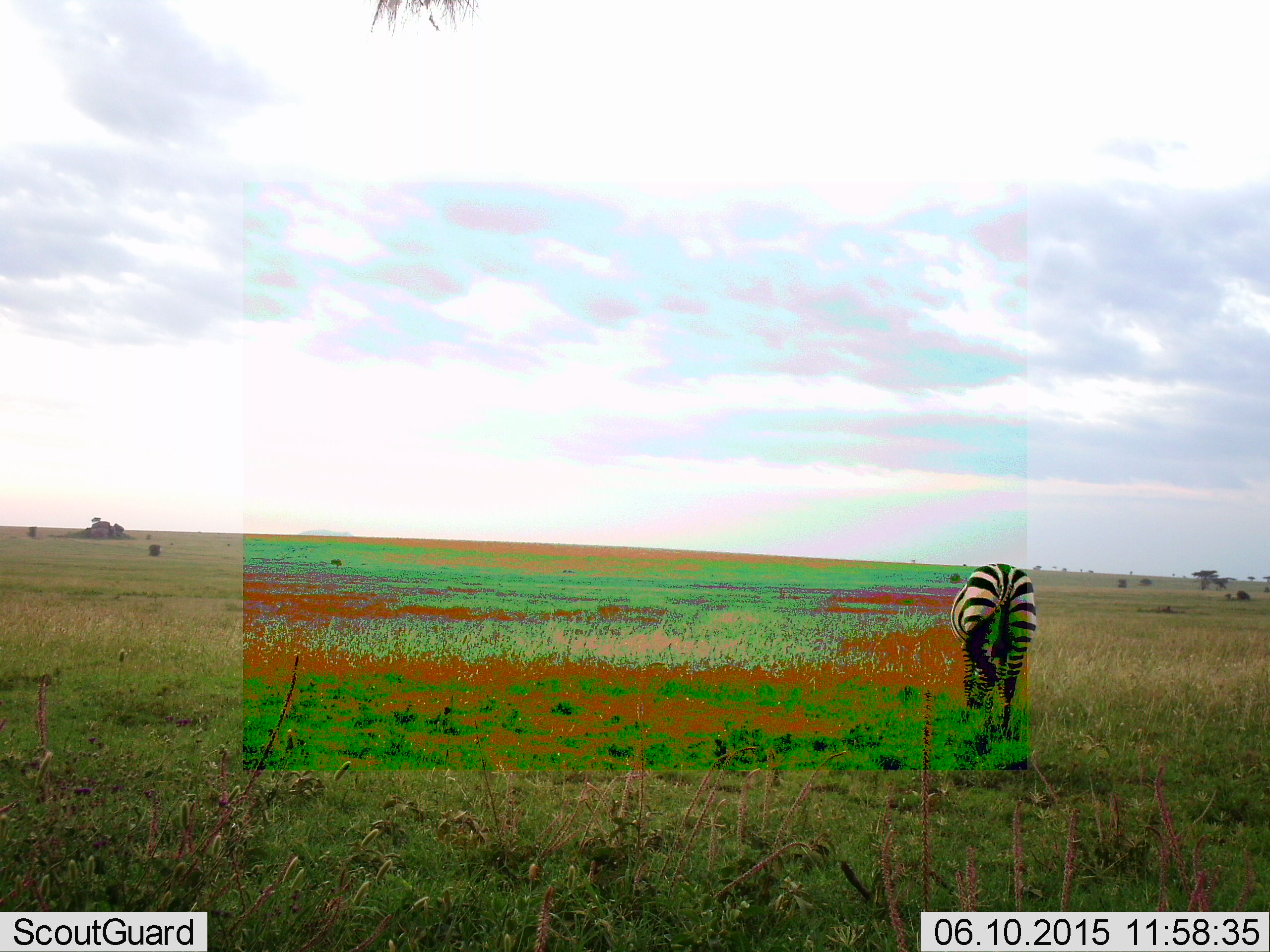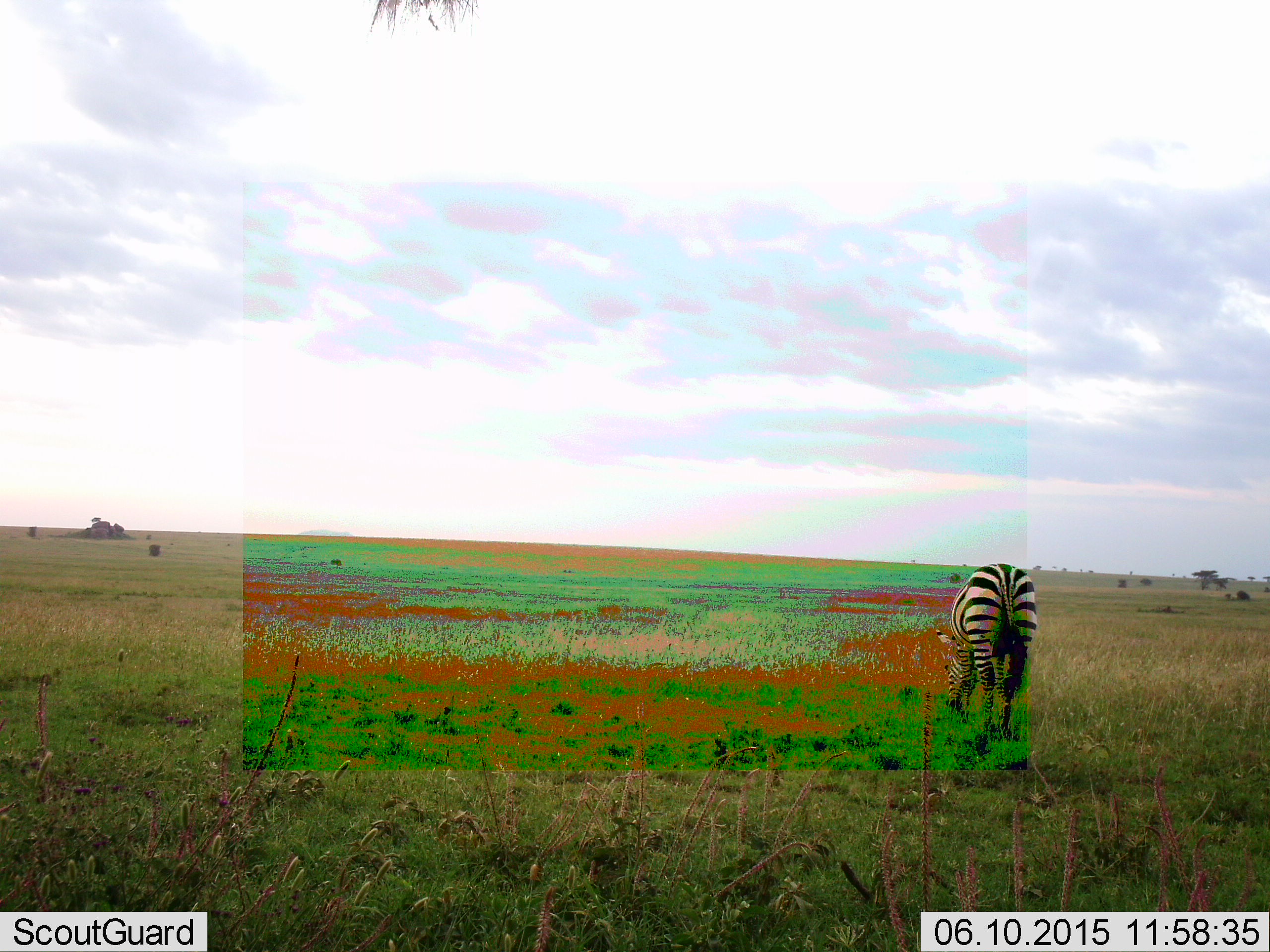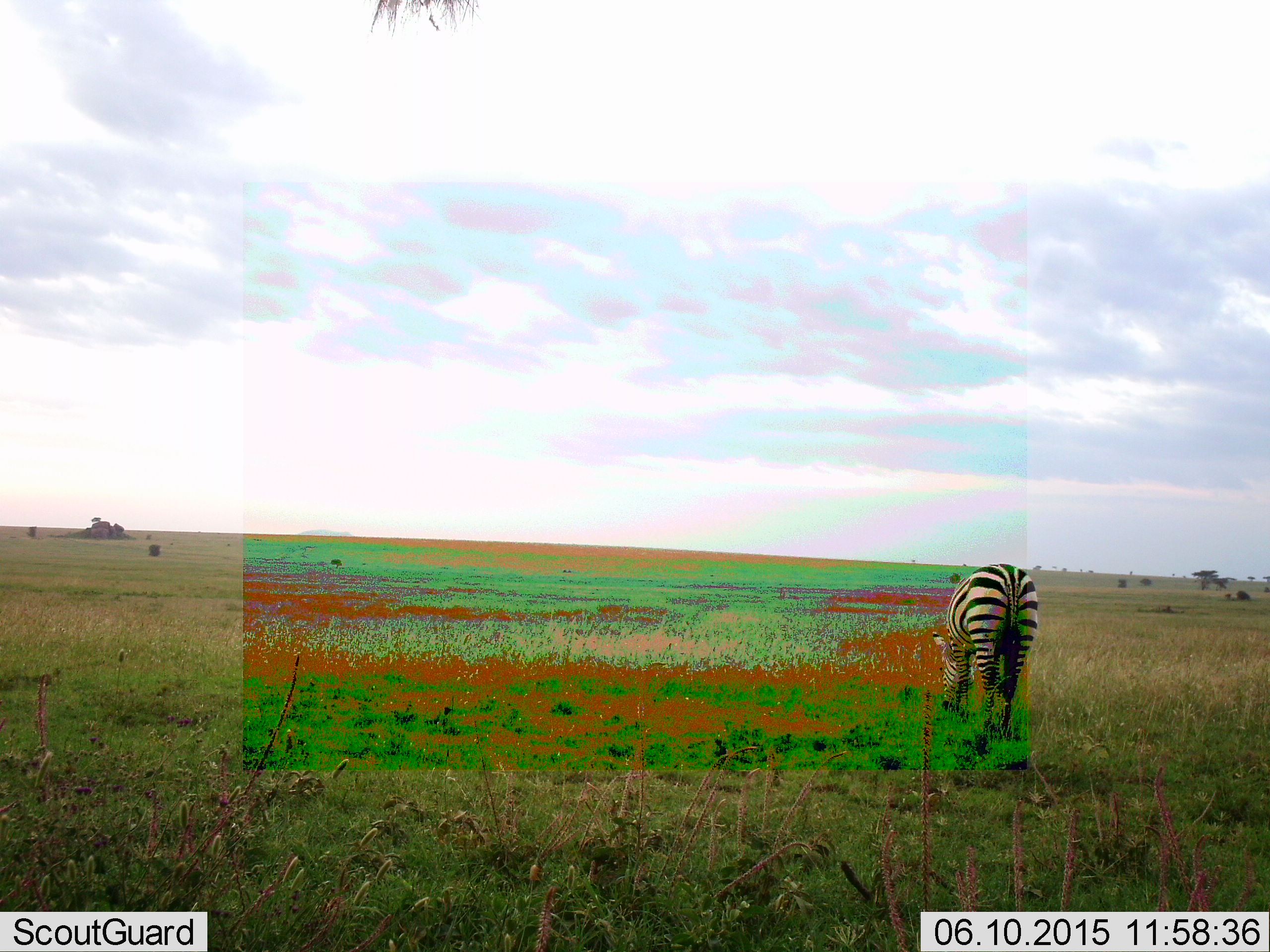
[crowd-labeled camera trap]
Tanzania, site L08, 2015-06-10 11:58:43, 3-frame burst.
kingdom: Animalia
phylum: Chordata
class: Mammalia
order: Perissodactyla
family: Equidae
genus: Equus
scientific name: Equus quagga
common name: plains zebra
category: zebra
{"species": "zebra (plains zebra) (Equus quagga)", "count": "1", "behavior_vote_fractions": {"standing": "10%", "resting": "0%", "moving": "0%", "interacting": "0%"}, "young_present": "0%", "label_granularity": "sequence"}